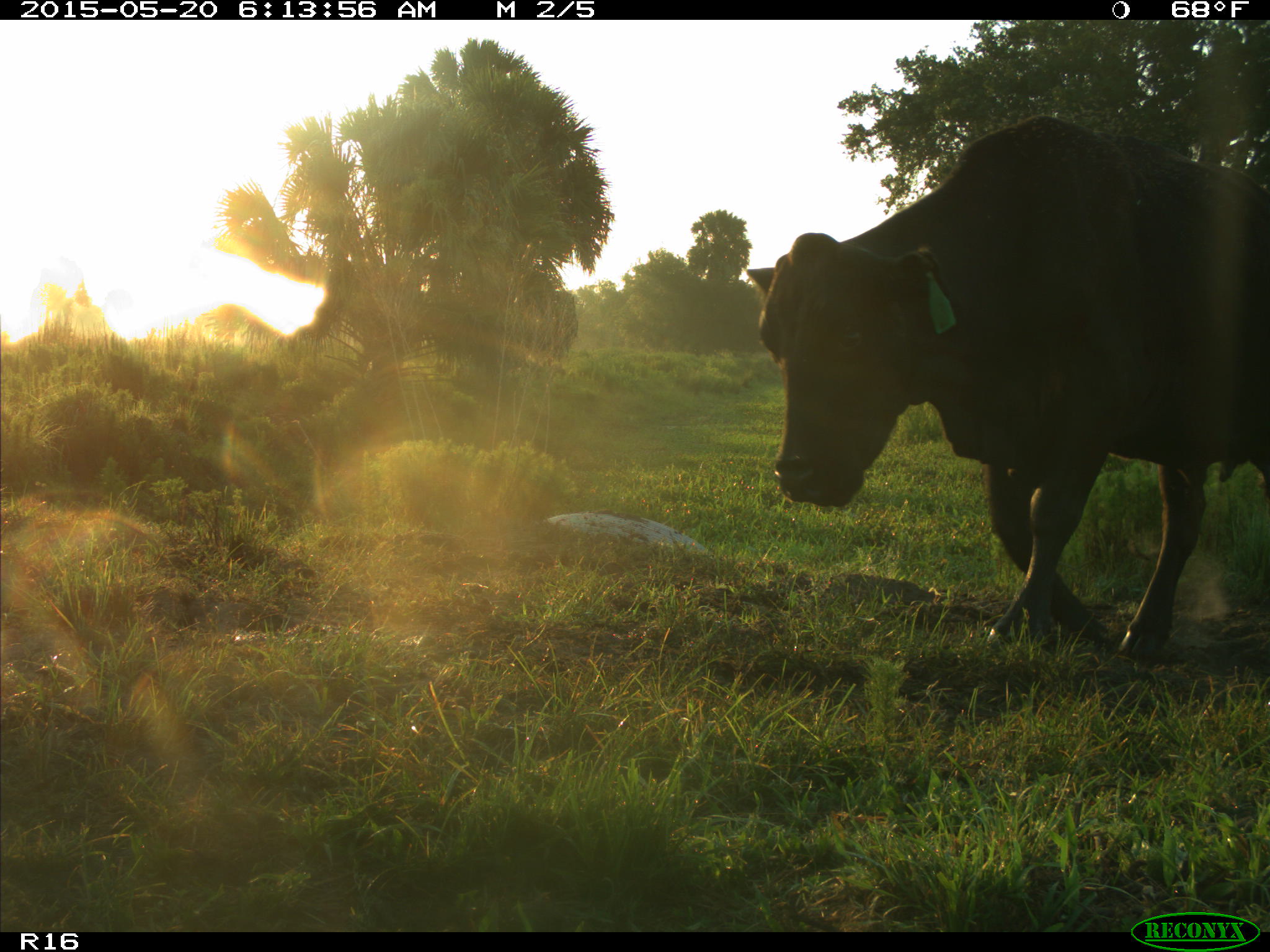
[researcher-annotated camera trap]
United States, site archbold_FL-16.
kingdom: Animalia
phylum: Chordata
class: Mammalia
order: Artiodactyla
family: Bovidae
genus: Bos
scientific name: Bos taurus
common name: domestic cow